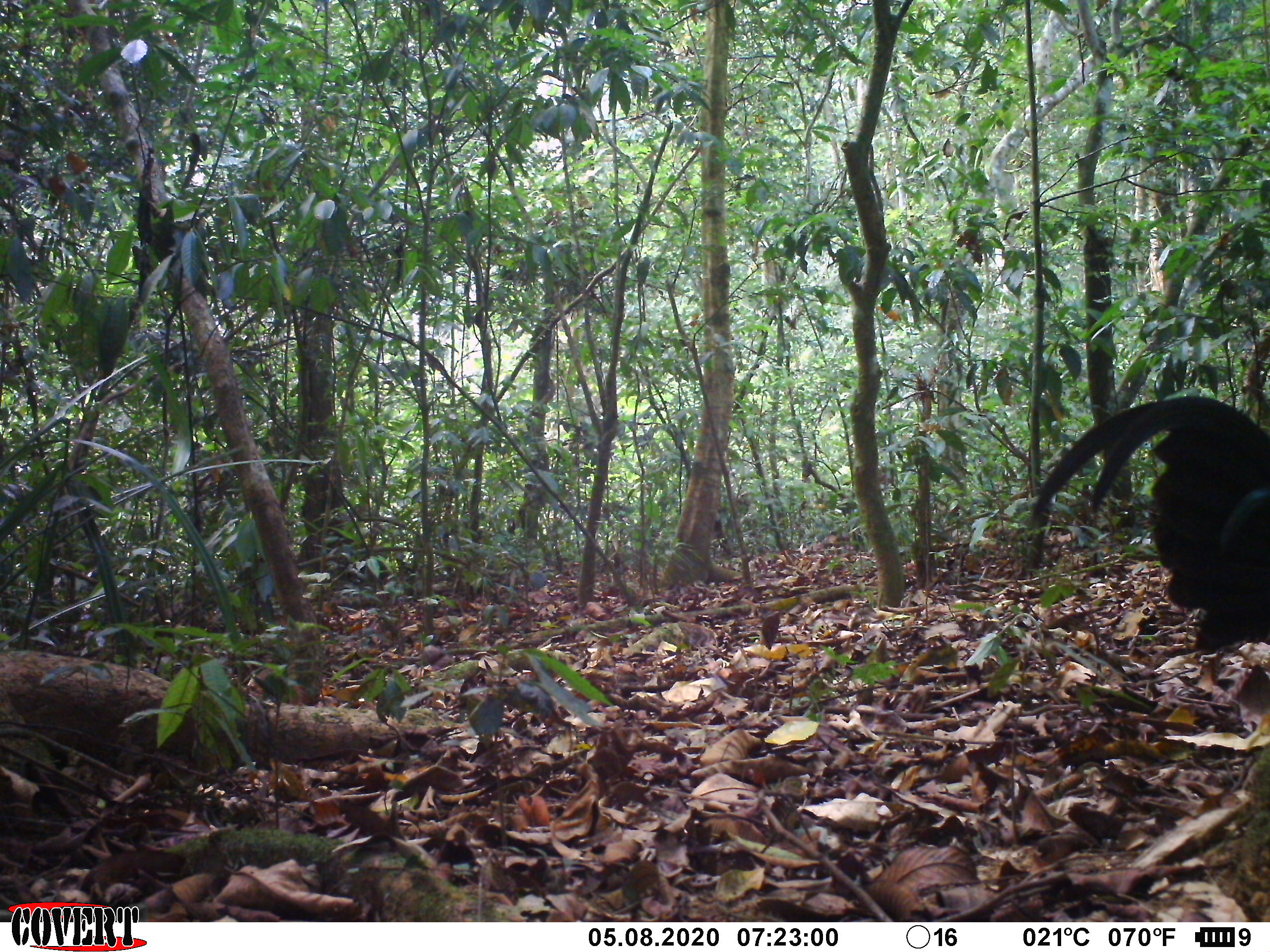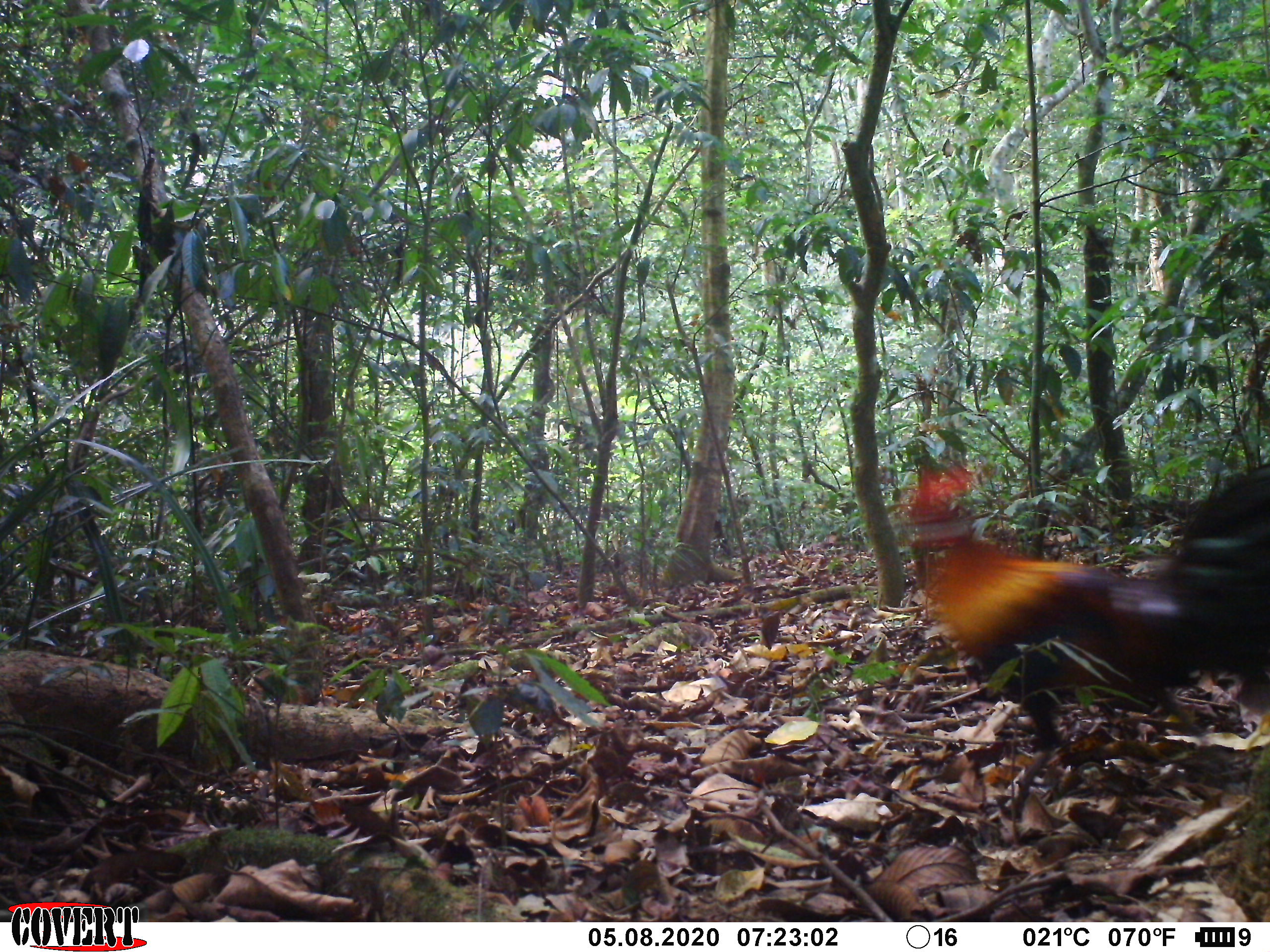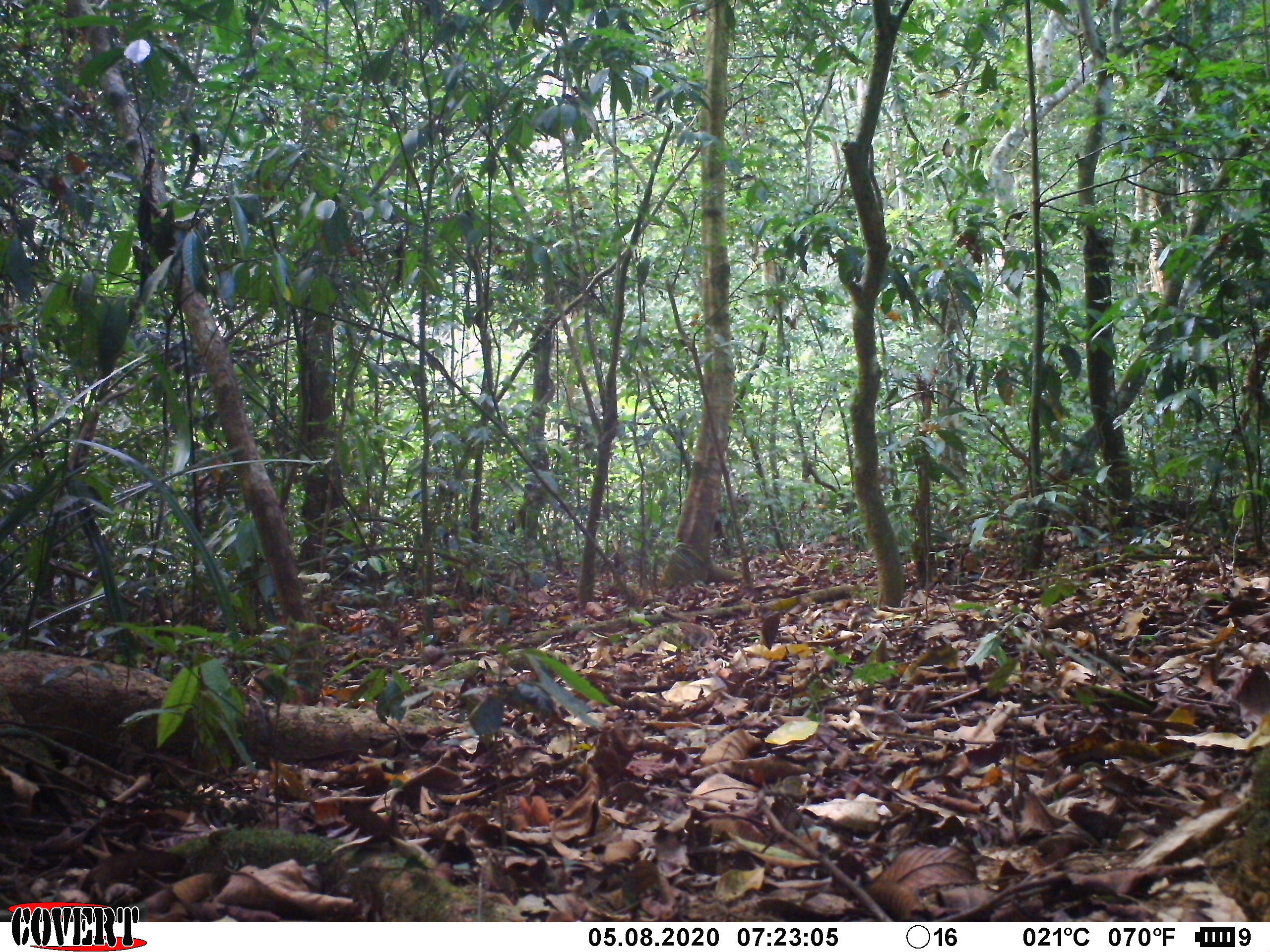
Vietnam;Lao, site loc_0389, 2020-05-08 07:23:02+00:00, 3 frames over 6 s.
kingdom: Animalia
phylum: Chordata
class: Aves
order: Galliformes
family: Phasianidae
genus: Gallus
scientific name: Gallus gallus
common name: red junglefowl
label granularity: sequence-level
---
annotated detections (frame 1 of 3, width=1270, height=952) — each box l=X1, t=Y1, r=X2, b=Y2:
red junglefowl: l=1033, t=395, r=1270, b=654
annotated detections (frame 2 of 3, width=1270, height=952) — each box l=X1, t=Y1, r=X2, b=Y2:
red junglefowl: l=885, t=460, r=1270, b=815